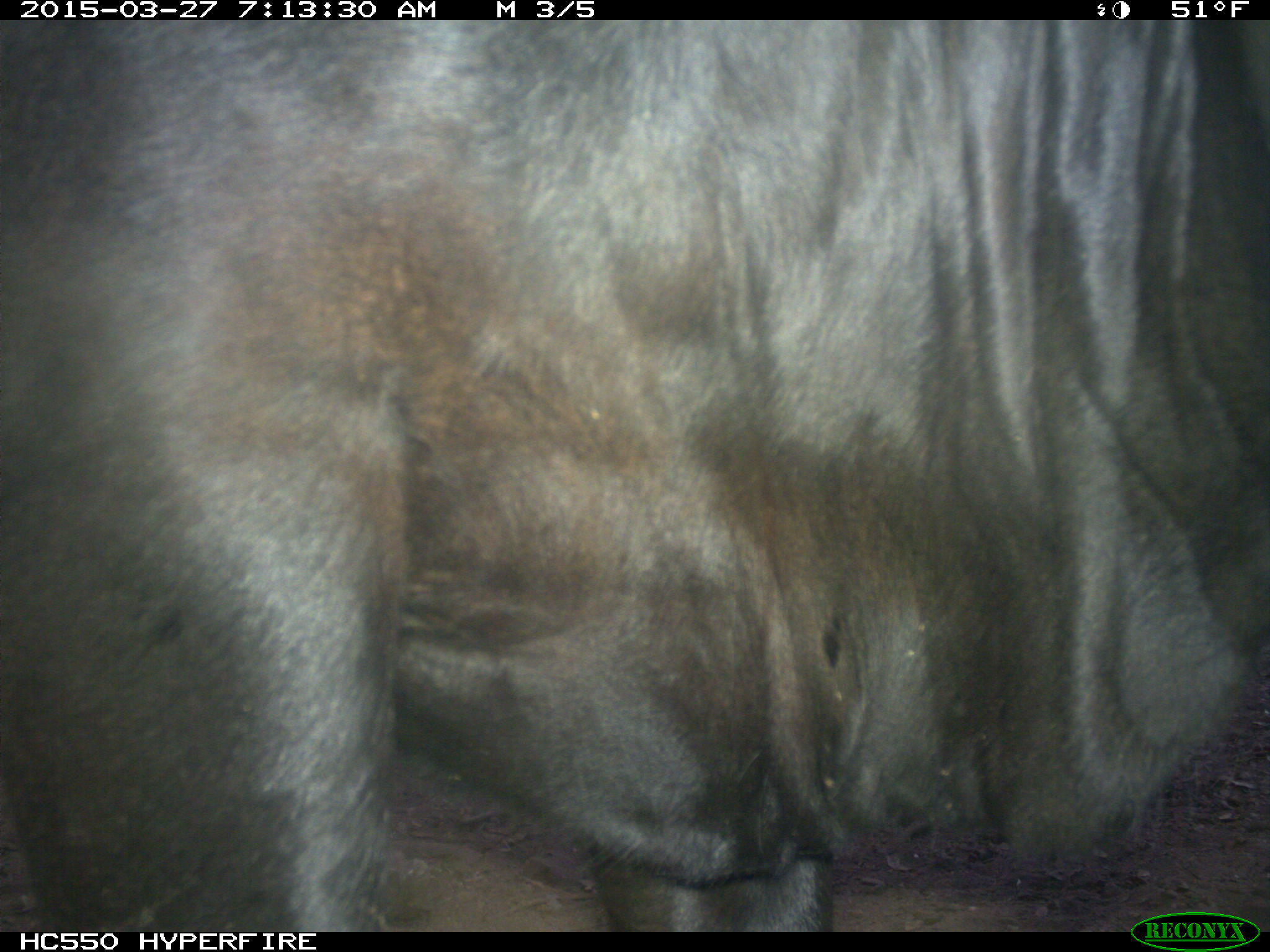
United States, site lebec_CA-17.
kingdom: Animalia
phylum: Chordata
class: Mammalia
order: Artiodactyla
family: Bovidae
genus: Bos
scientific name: Bos taurus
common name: domestic cow